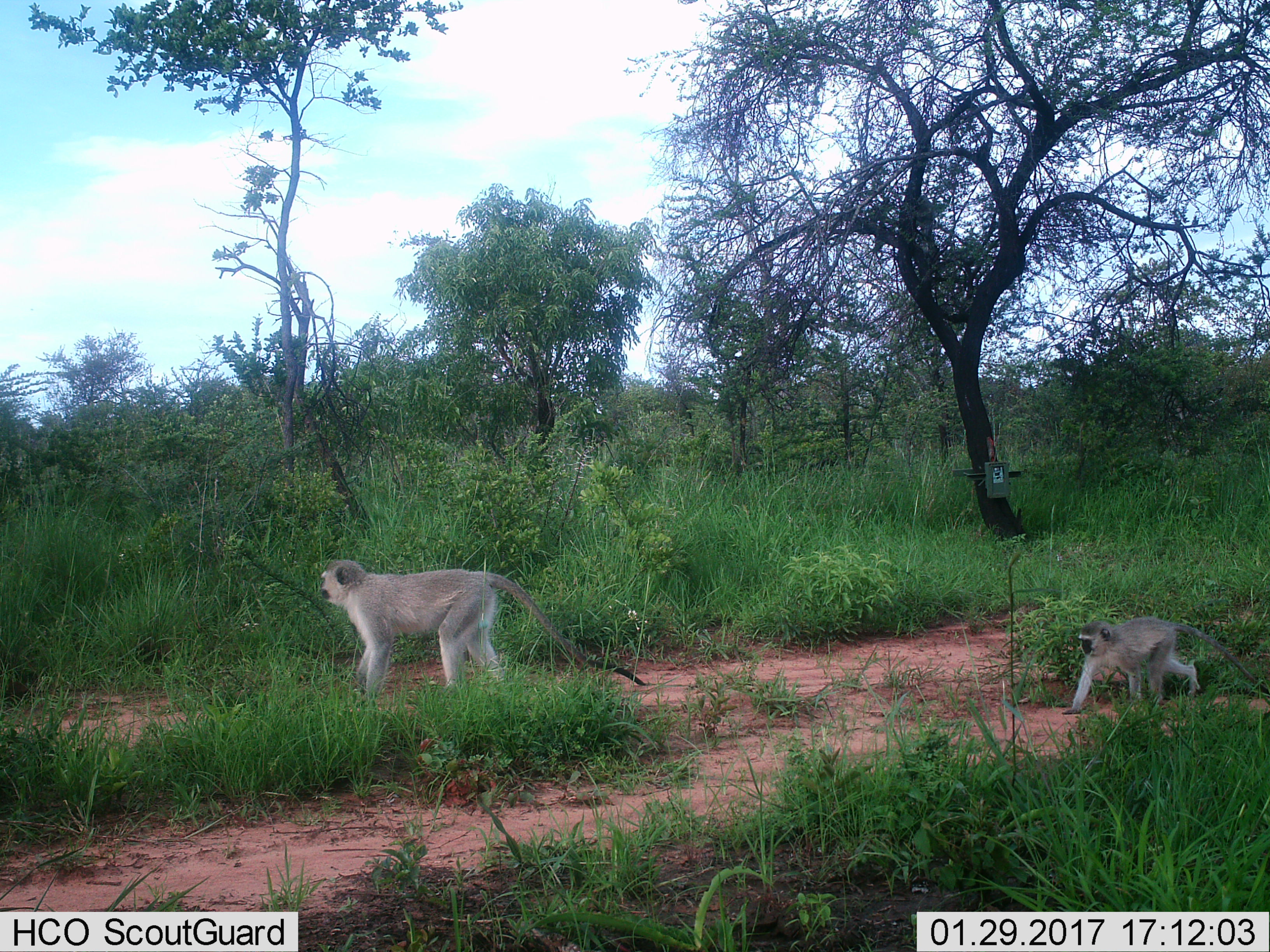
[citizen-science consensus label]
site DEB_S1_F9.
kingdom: Animalia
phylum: Chordata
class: Mammalia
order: Primates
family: Cercopithecidae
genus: Chlorocebus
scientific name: Chlorocebus pygerythrus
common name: vervet monkey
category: monkeyvervet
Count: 2.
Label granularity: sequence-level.